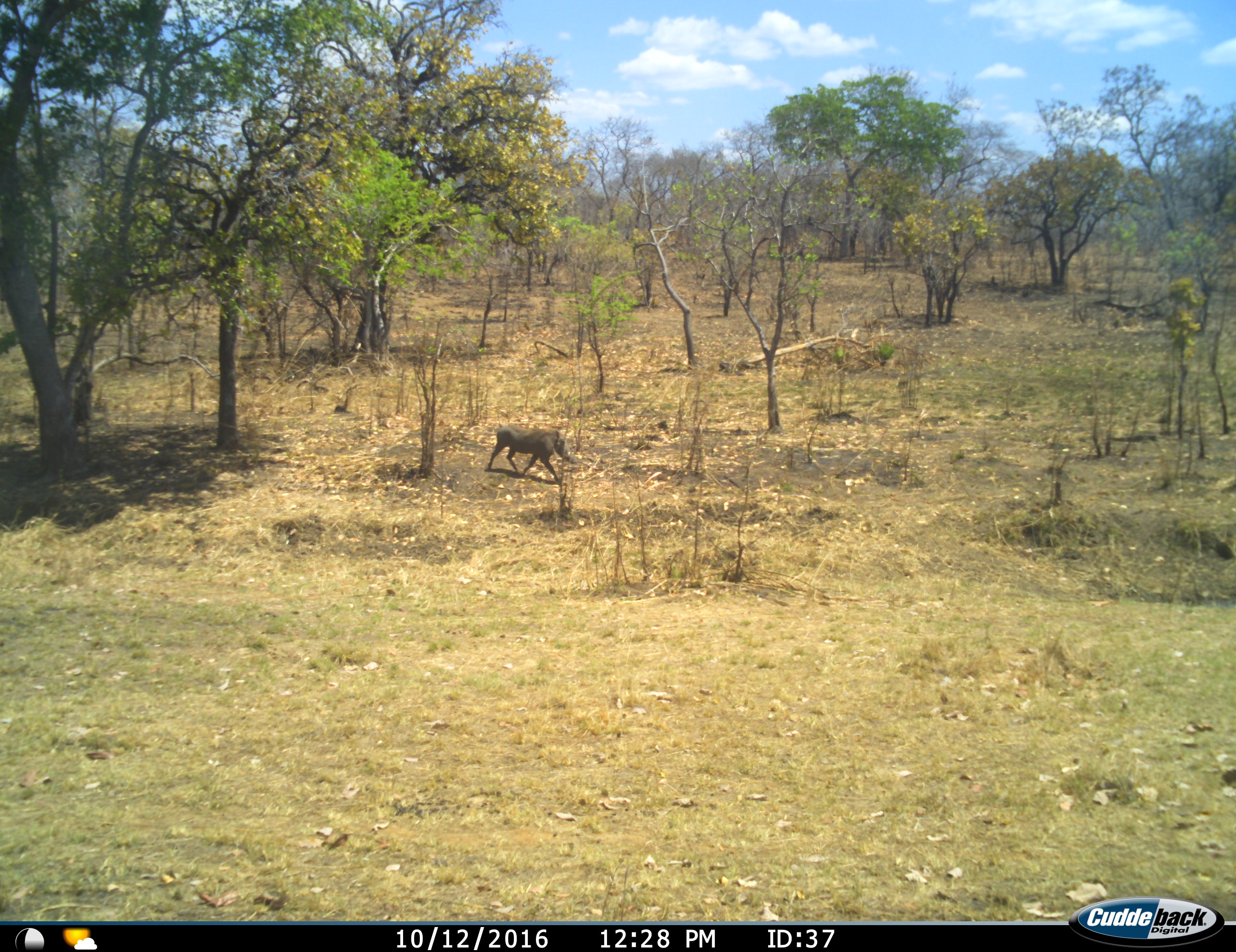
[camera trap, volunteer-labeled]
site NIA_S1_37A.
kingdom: Animalia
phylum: Chordata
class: Mammalia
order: Artiodactyla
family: Suidae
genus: Phacochoerus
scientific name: Phacochoerus africanus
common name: warthog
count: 1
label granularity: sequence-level